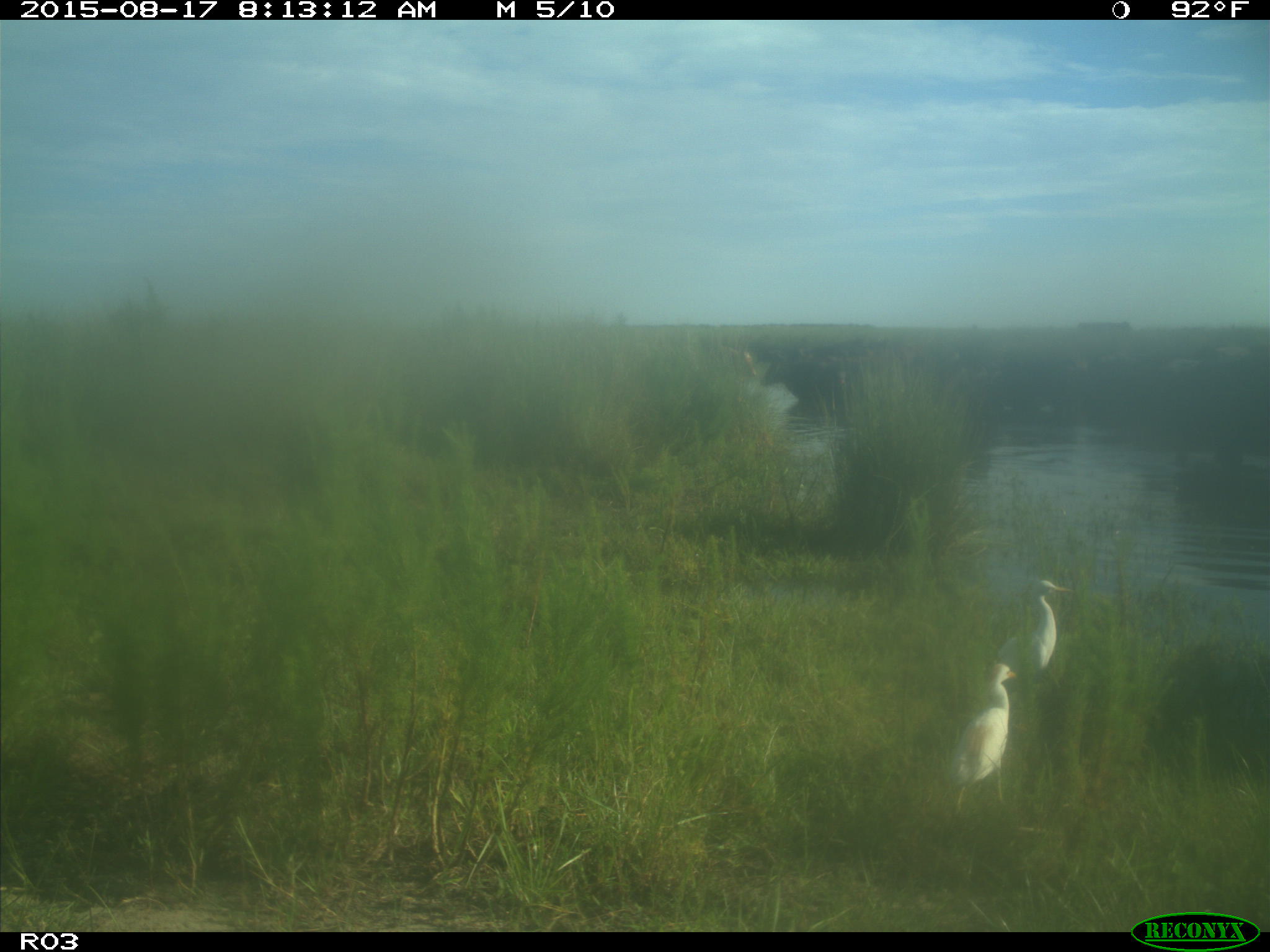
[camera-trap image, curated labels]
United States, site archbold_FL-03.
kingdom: Animalia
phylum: Chordata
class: Mammalia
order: Artiodactyla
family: Bovidae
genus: Bos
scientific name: Bos taurus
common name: domestic cow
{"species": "Bos taurus (domestic cow)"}